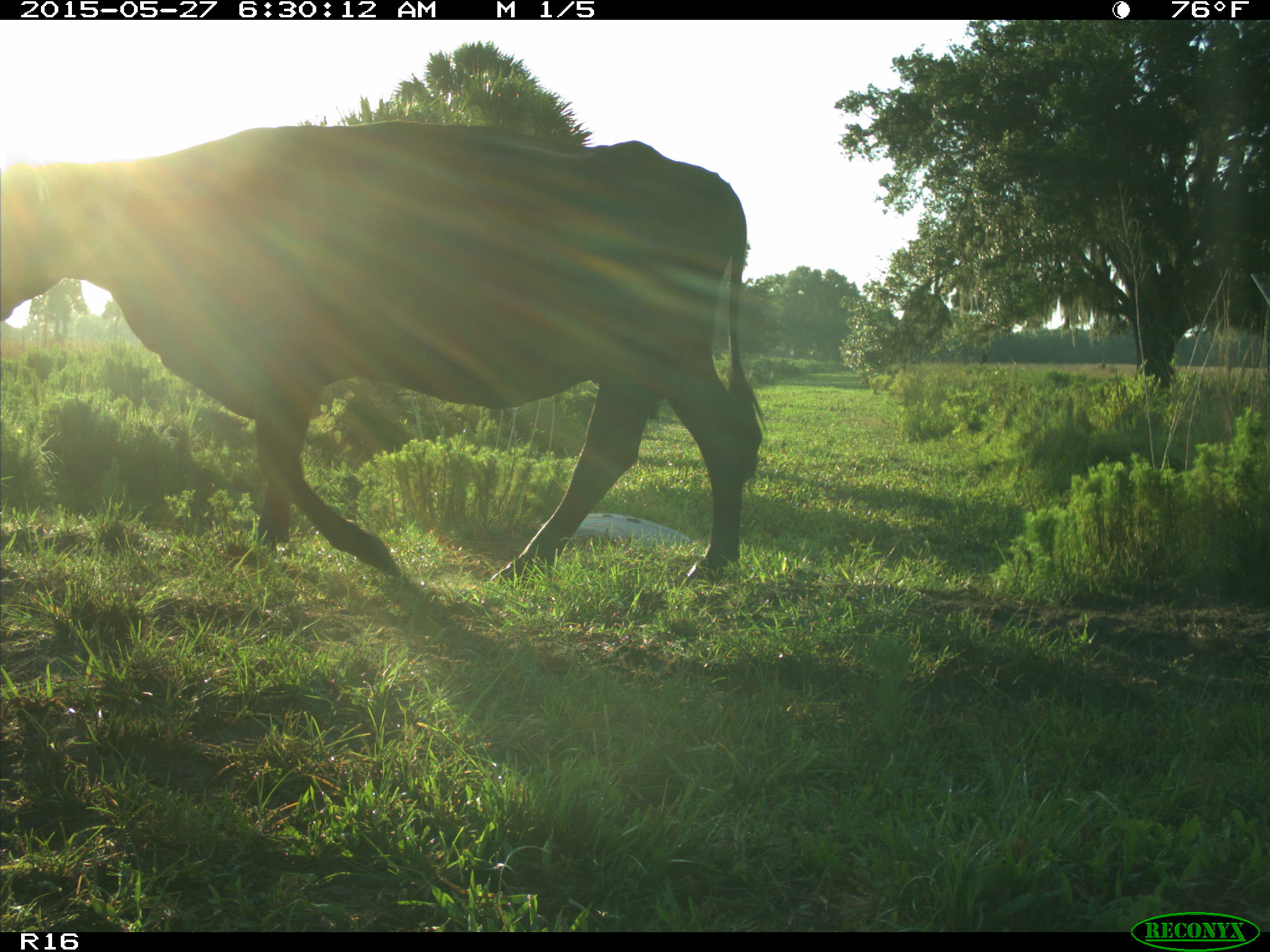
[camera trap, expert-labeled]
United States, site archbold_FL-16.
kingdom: Animalia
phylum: Chordata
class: Mammalia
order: Artiodactyla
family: Bovidae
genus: Bos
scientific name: Bos taurus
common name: domestic cow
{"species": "Bos taurus (domestic cow)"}